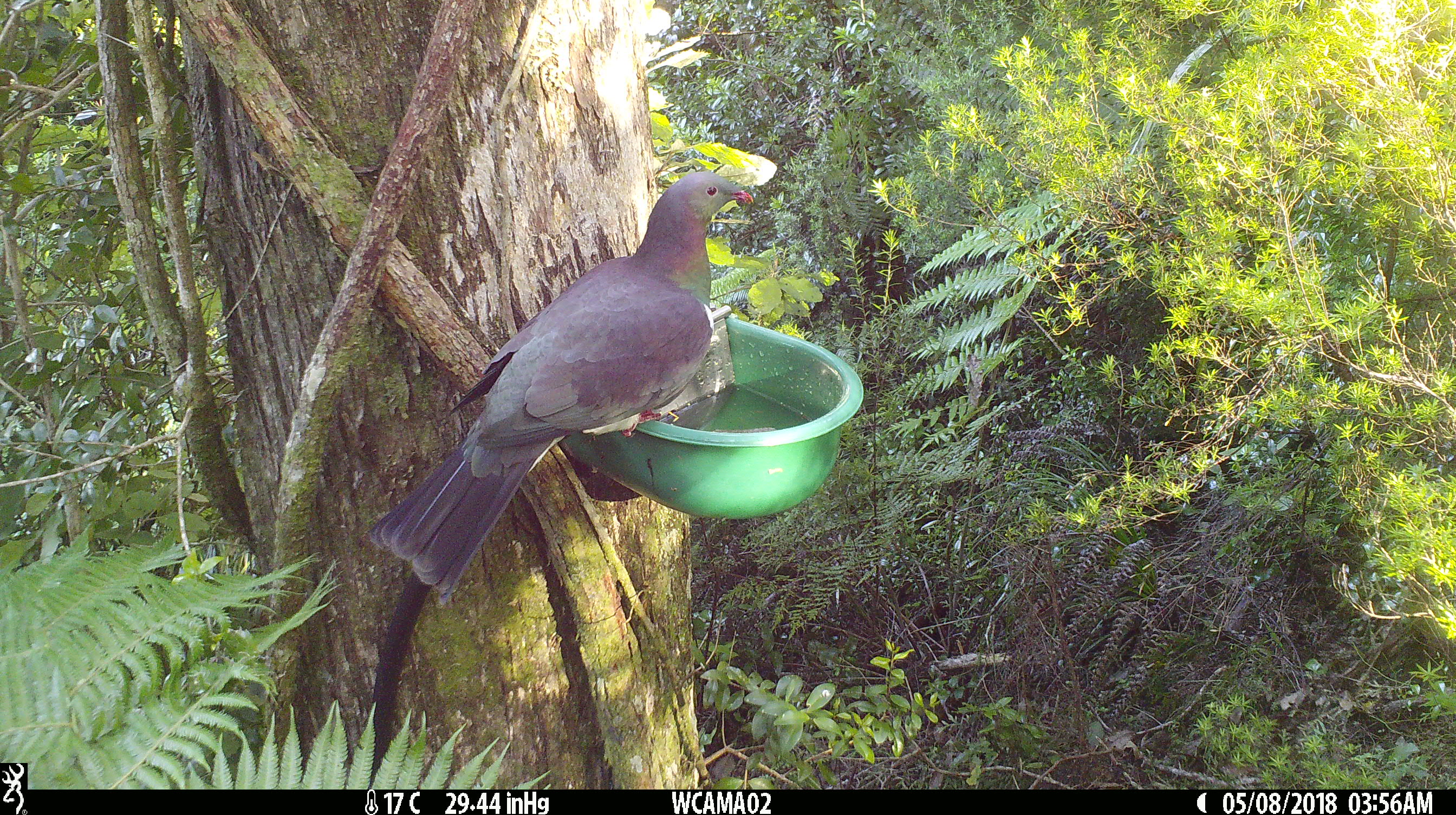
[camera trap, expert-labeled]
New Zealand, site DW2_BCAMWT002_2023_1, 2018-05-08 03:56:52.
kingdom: Animalia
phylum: Chordata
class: Aves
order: Columbiformes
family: Columbidae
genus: Hemiphaga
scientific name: Hemiphaga novaeseelandiae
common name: new zealand pigeon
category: kereru